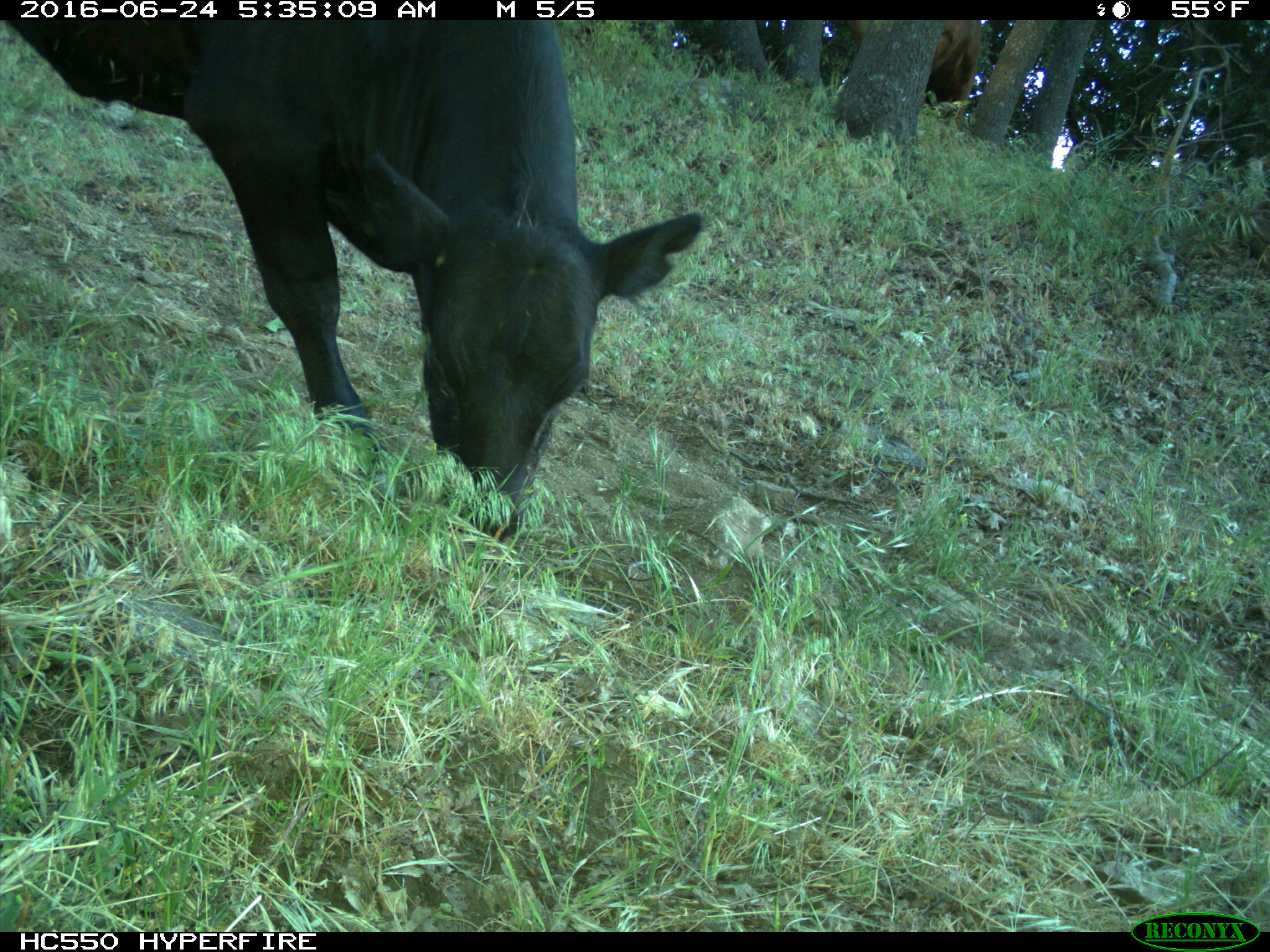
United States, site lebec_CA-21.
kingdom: Animalia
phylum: Chordata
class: Mammalia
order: Artiodactyla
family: Bovidae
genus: Bos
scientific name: Bos taurus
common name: domestic cow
Bos taurus (domestic cow).